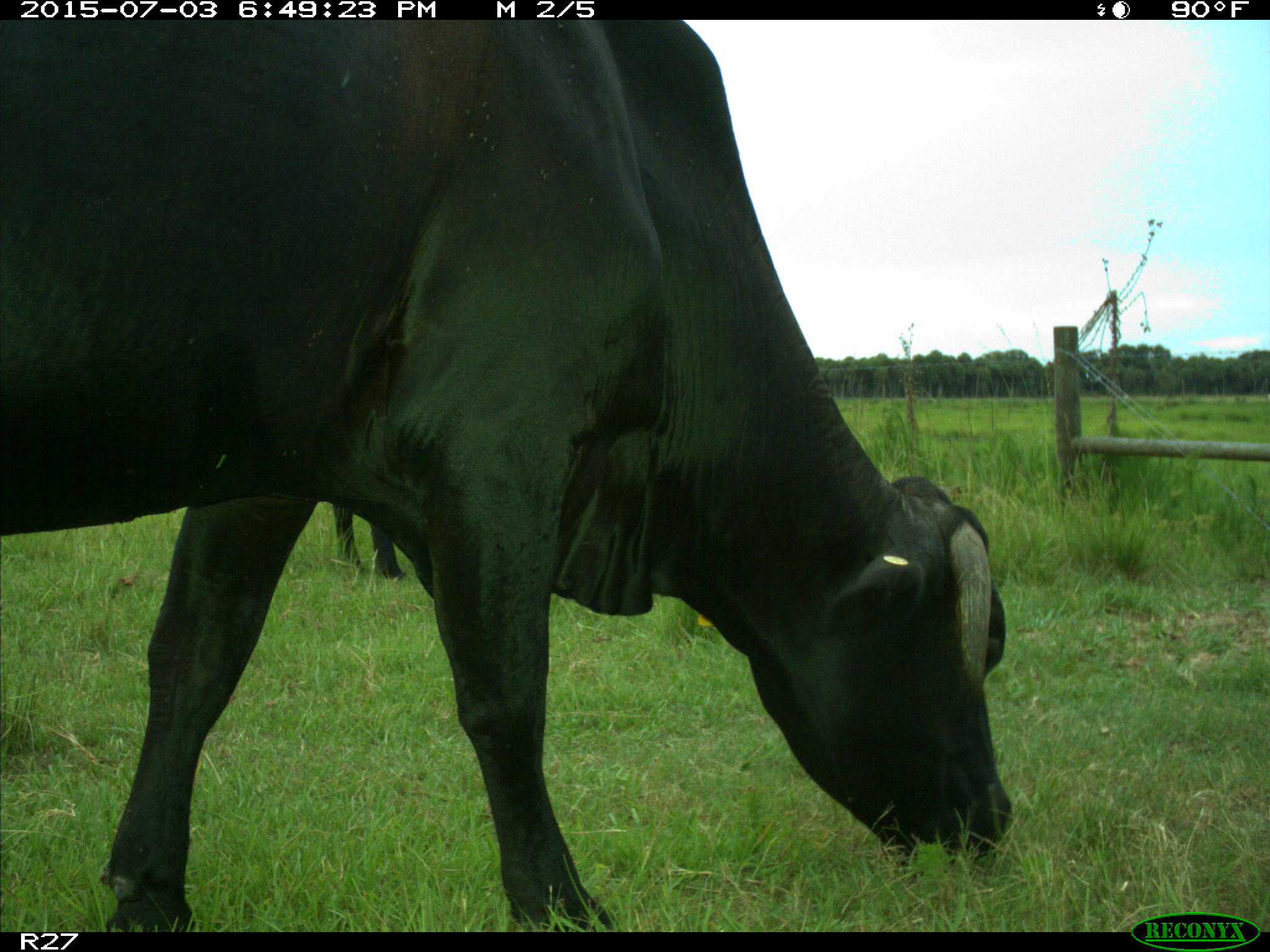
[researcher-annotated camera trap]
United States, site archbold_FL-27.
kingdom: Animalia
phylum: Chordata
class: Mammalia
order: Artiodactyla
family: Bovidae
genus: Bos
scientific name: Bos taurus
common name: domestic cow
Bos taurus (domestic cow).